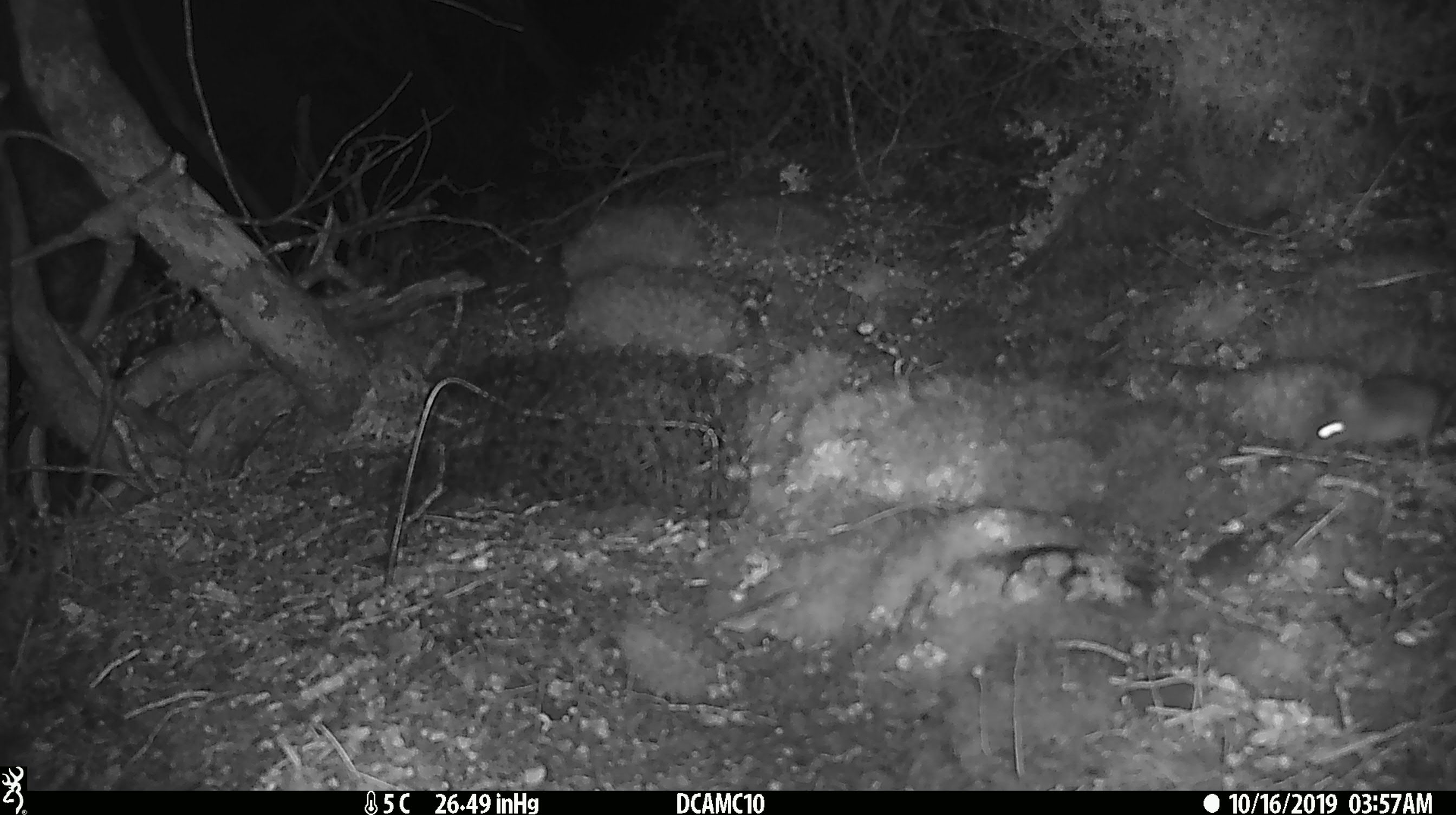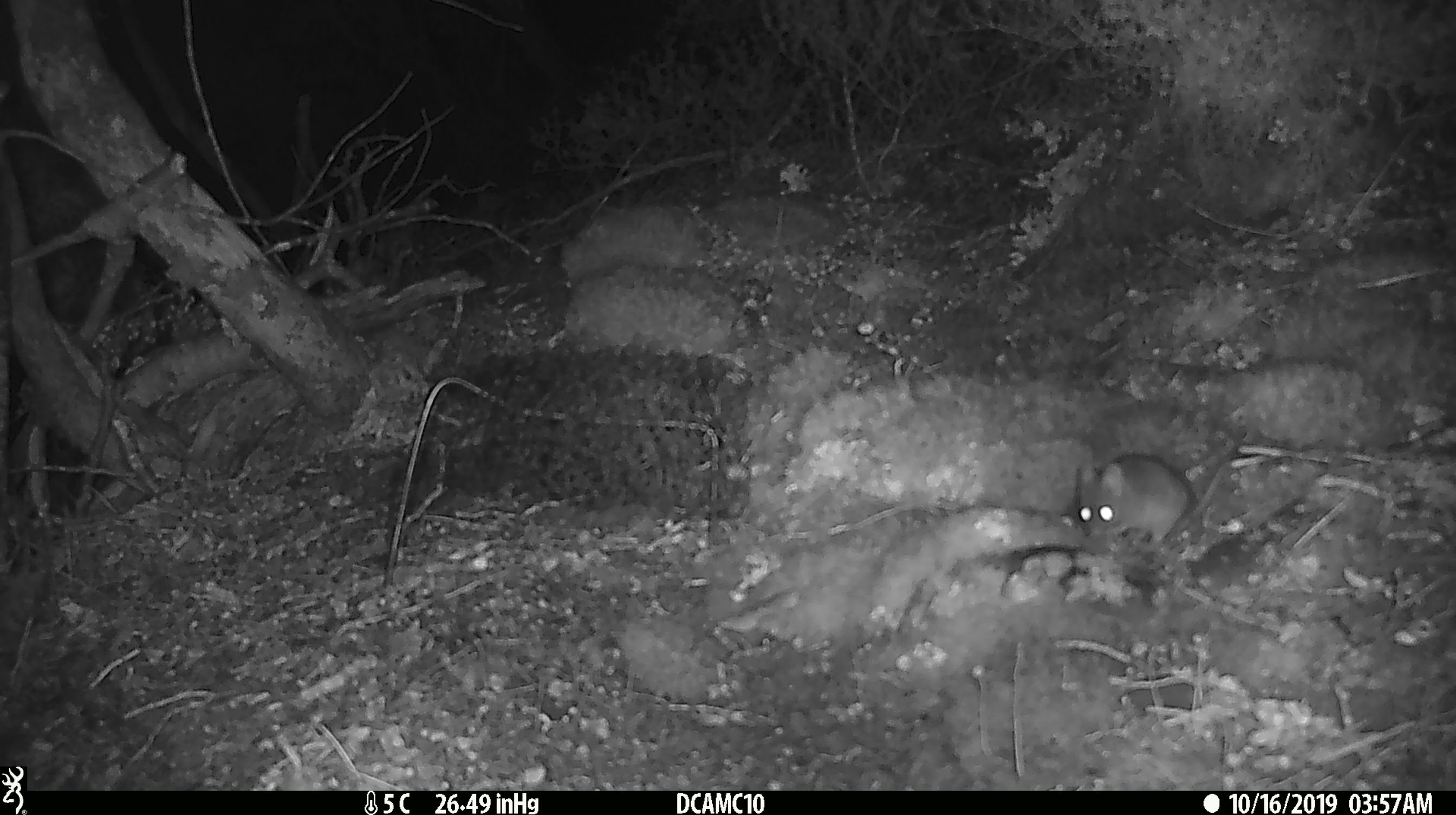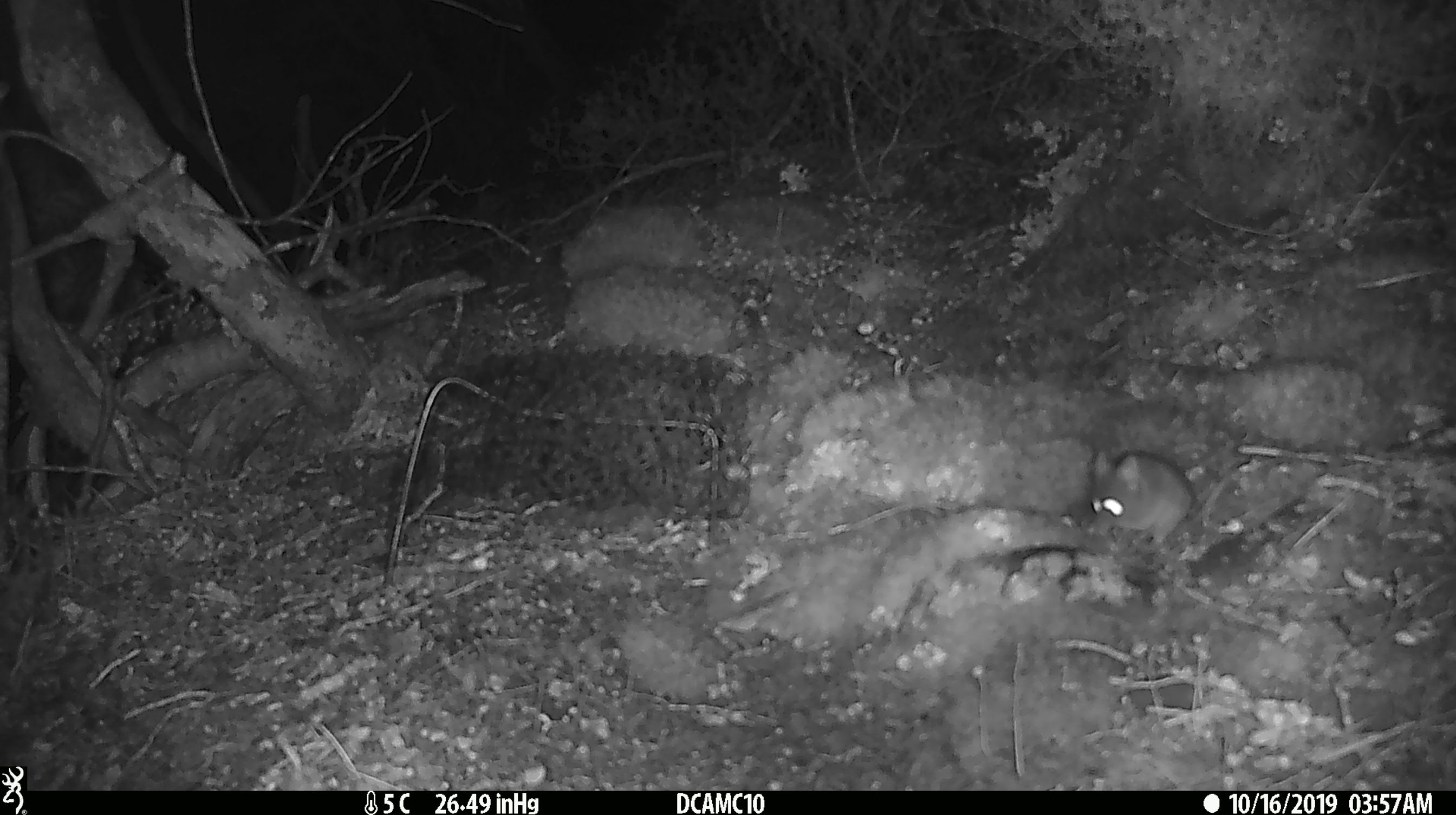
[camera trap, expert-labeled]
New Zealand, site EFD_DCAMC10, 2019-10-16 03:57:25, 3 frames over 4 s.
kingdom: Animalia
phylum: Chordata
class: Mammalia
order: Rodentia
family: Muridae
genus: Mus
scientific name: Mus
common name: mouse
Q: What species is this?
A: Mouse (Mus).